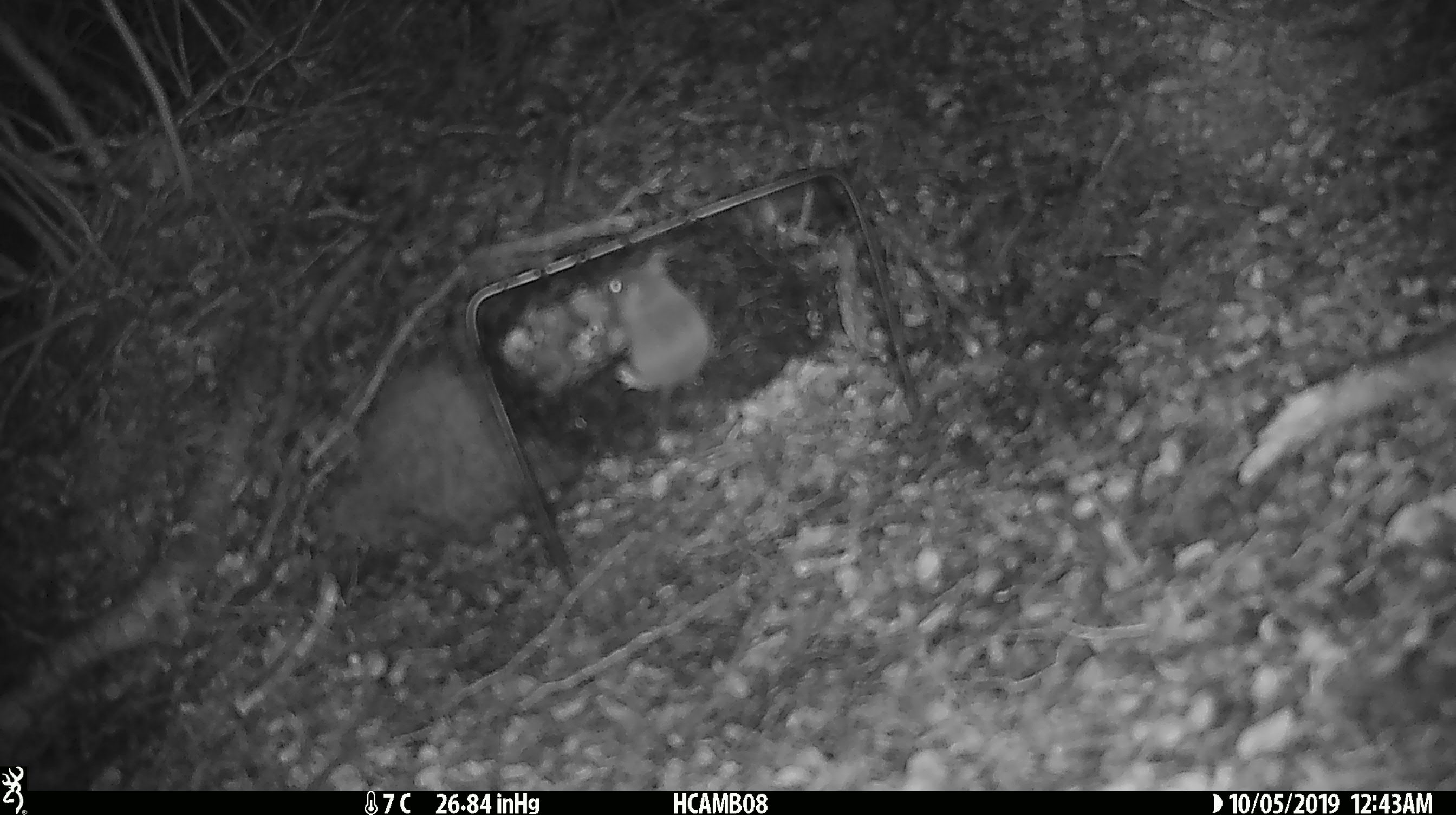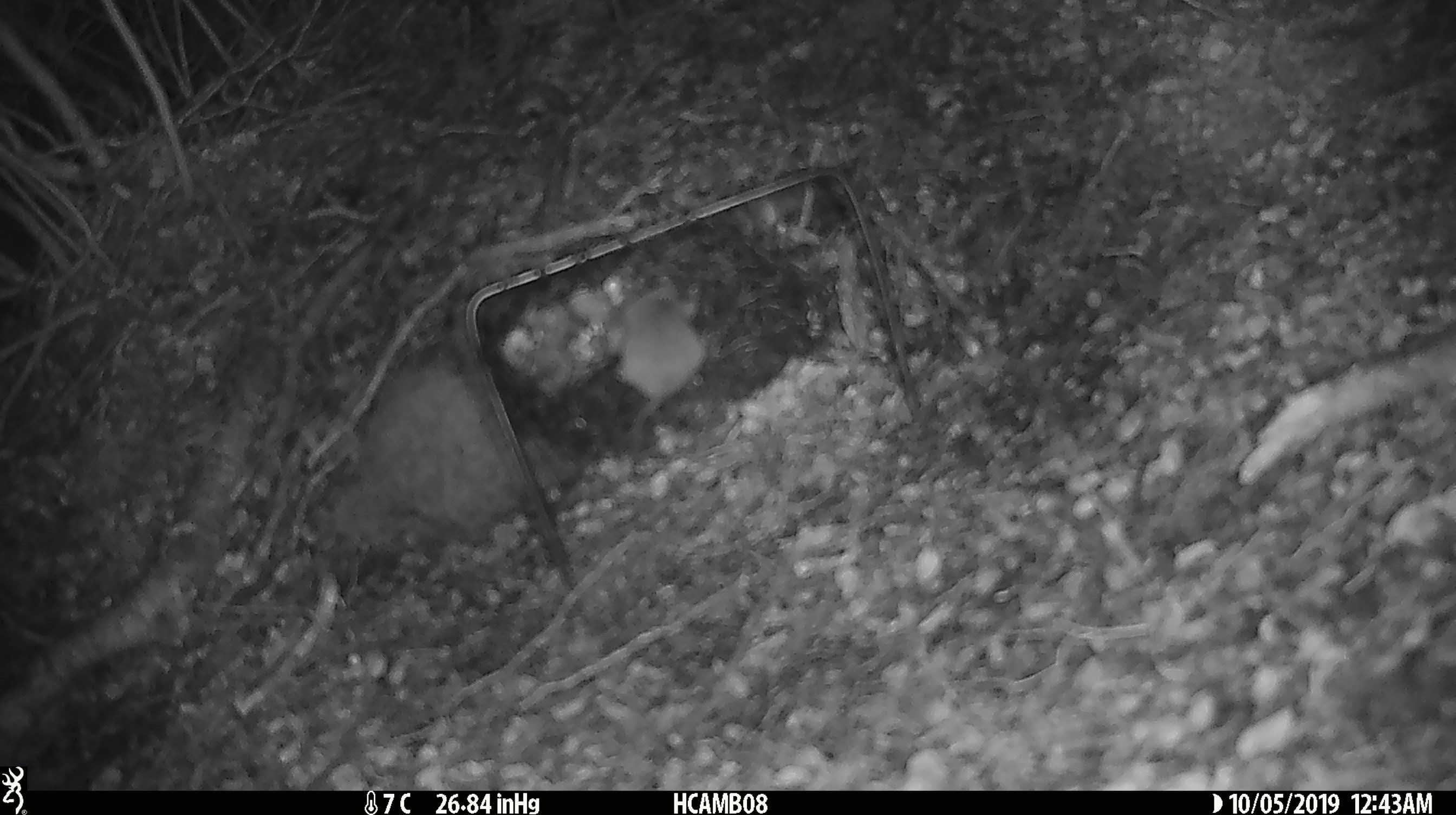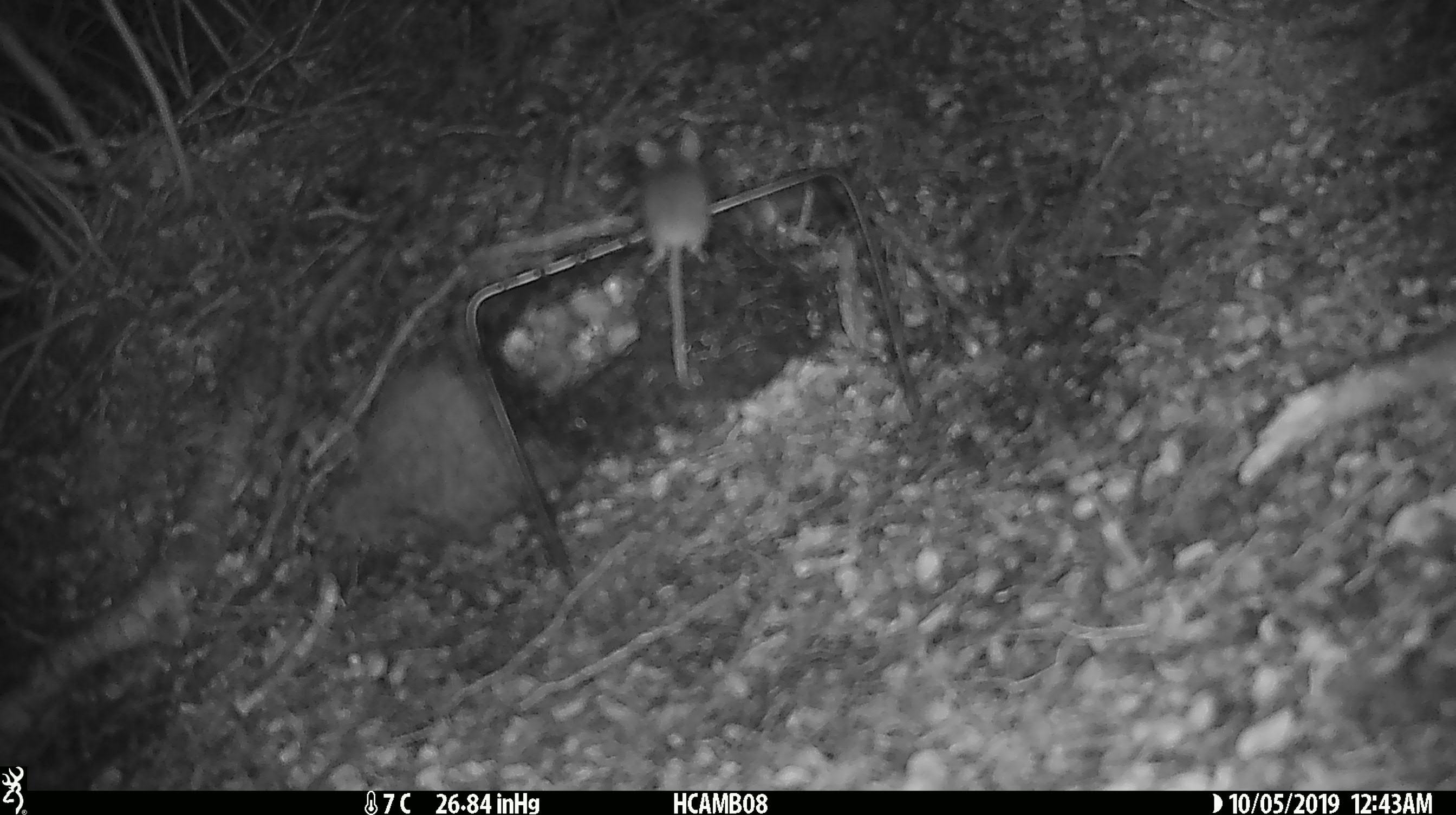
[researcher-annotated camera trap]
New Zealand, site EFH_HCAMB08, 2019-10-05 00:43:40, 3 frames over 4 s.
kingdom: Animalia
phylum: Chordata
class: Mammalia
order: Rodentia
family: Muridae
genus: Mus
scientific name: Mus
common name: mouse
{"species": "mouse (Mus)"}